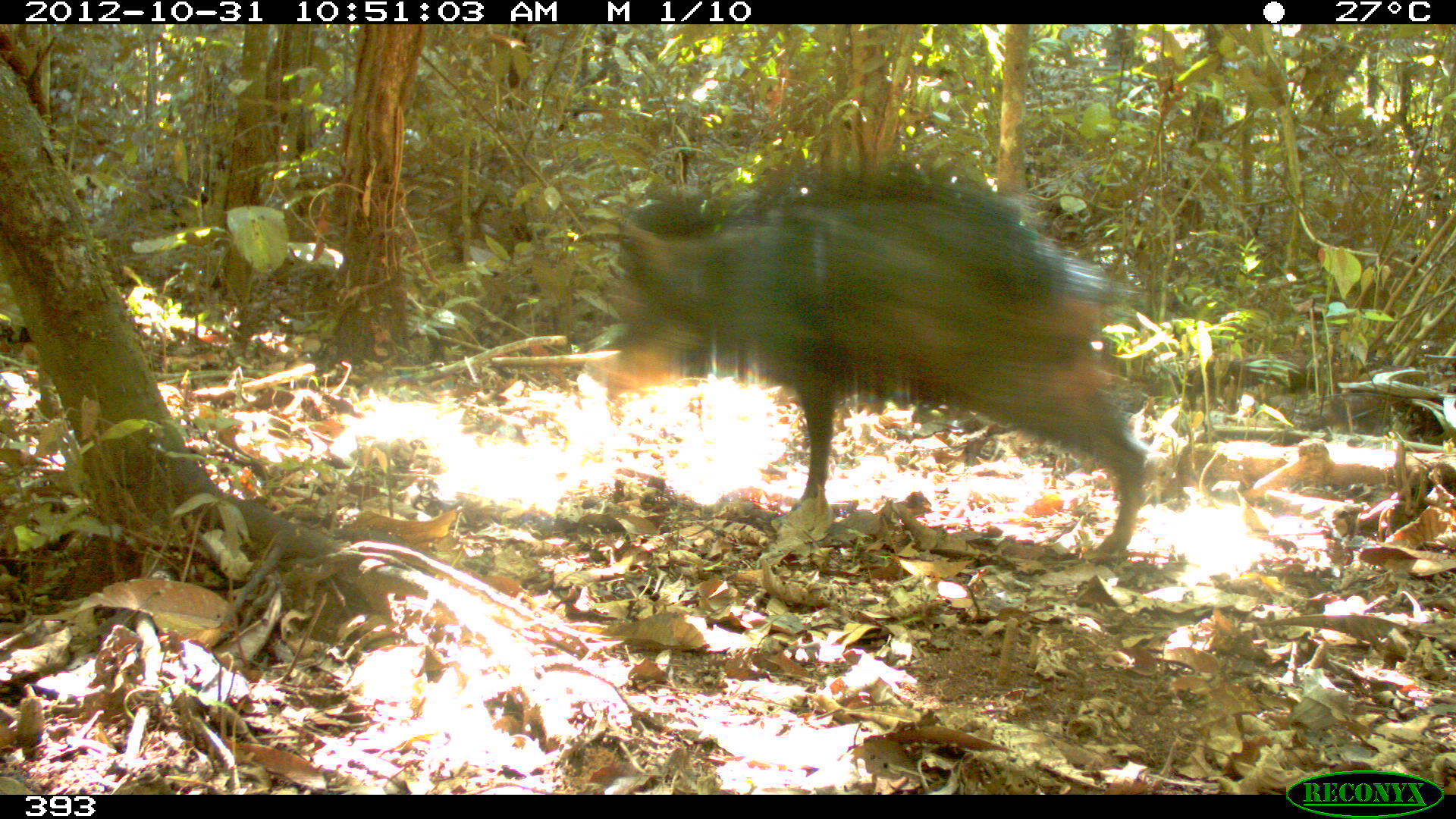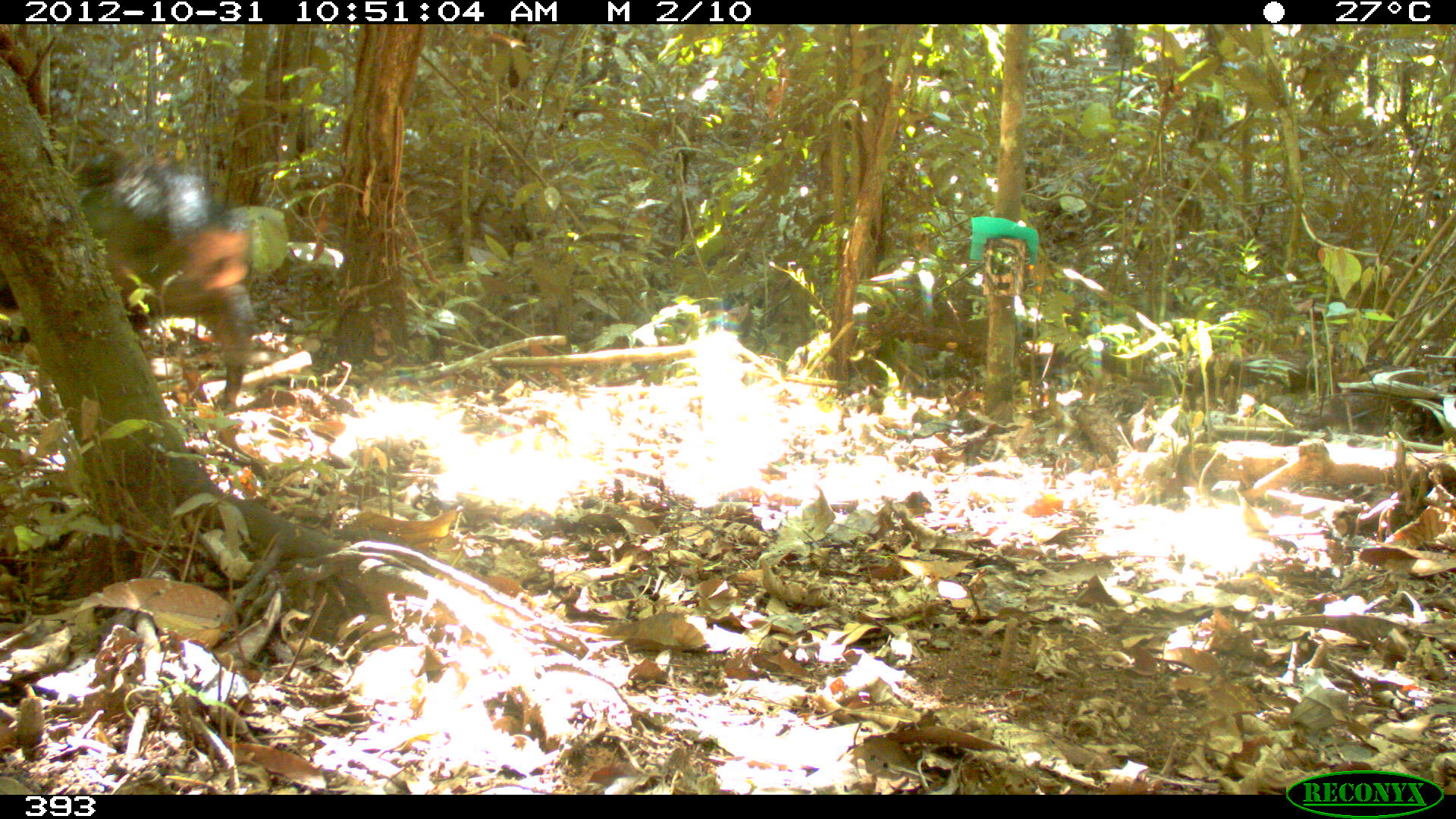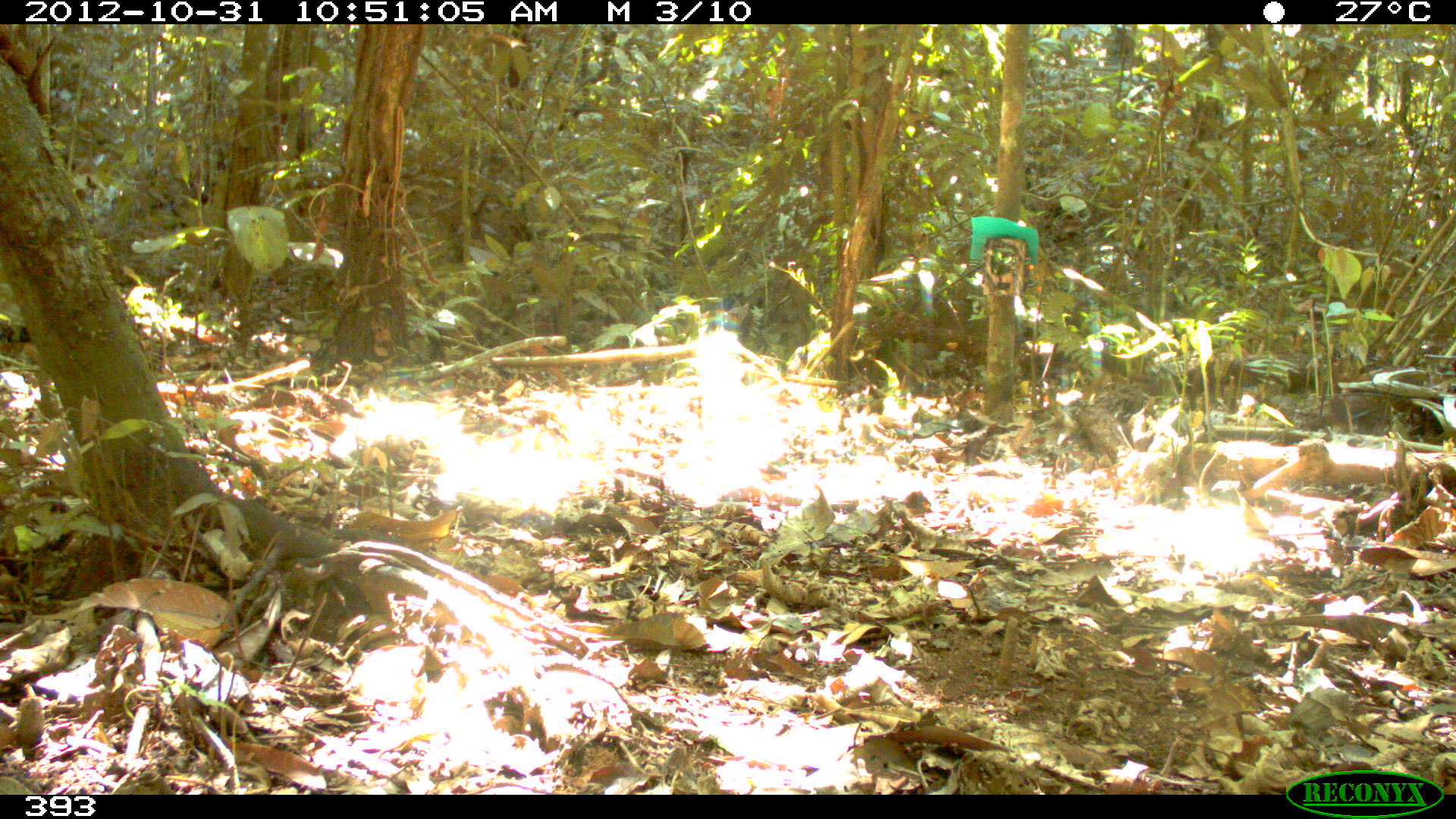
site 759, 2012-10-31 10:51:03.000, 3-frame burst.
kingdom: Animalia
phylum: Chordata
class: Mammalia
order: Artiodactyla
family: Tayassuidae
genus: Tayassu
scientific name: Tayassu pecari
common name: white-lipped peccary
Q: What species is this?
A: Tayassu pecari (white-lipped peccary).